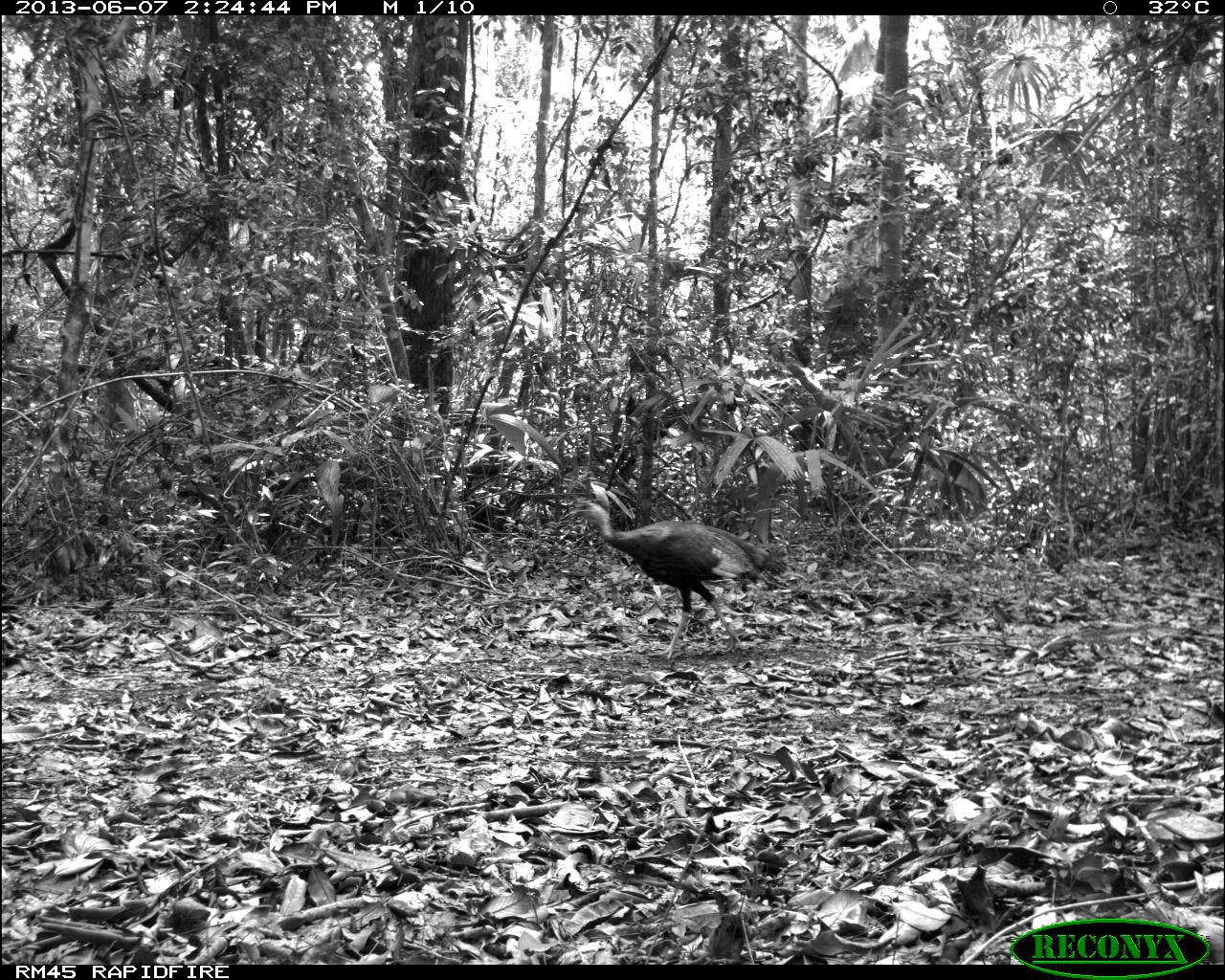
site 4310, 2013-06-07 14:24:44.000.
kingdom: Animalia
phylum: Chordata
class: Aves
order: Galliformes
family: Phasianidae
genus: Meleagris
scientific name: Meleagris ocellata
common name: ocellated turkey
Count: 1.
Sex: male.